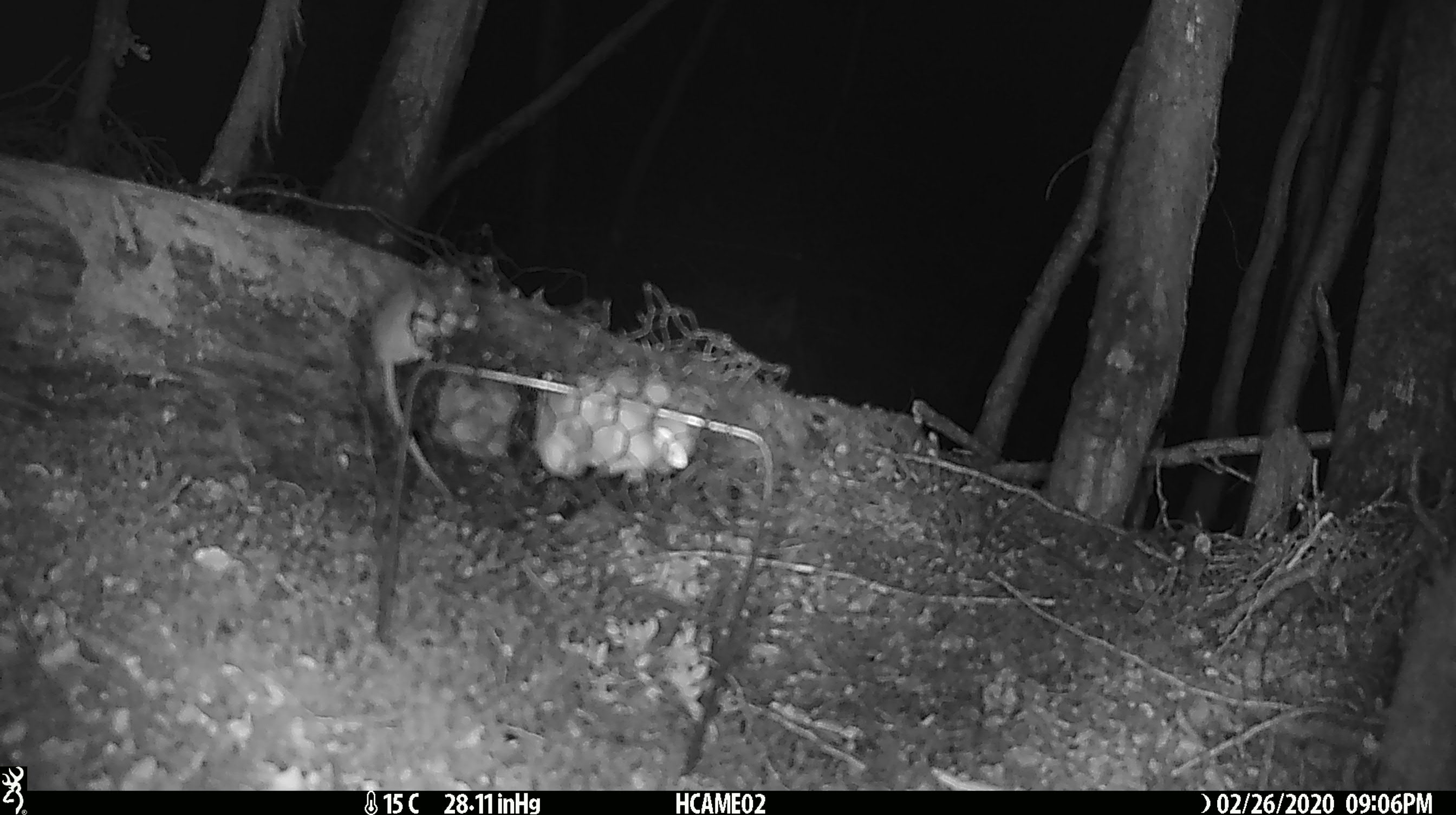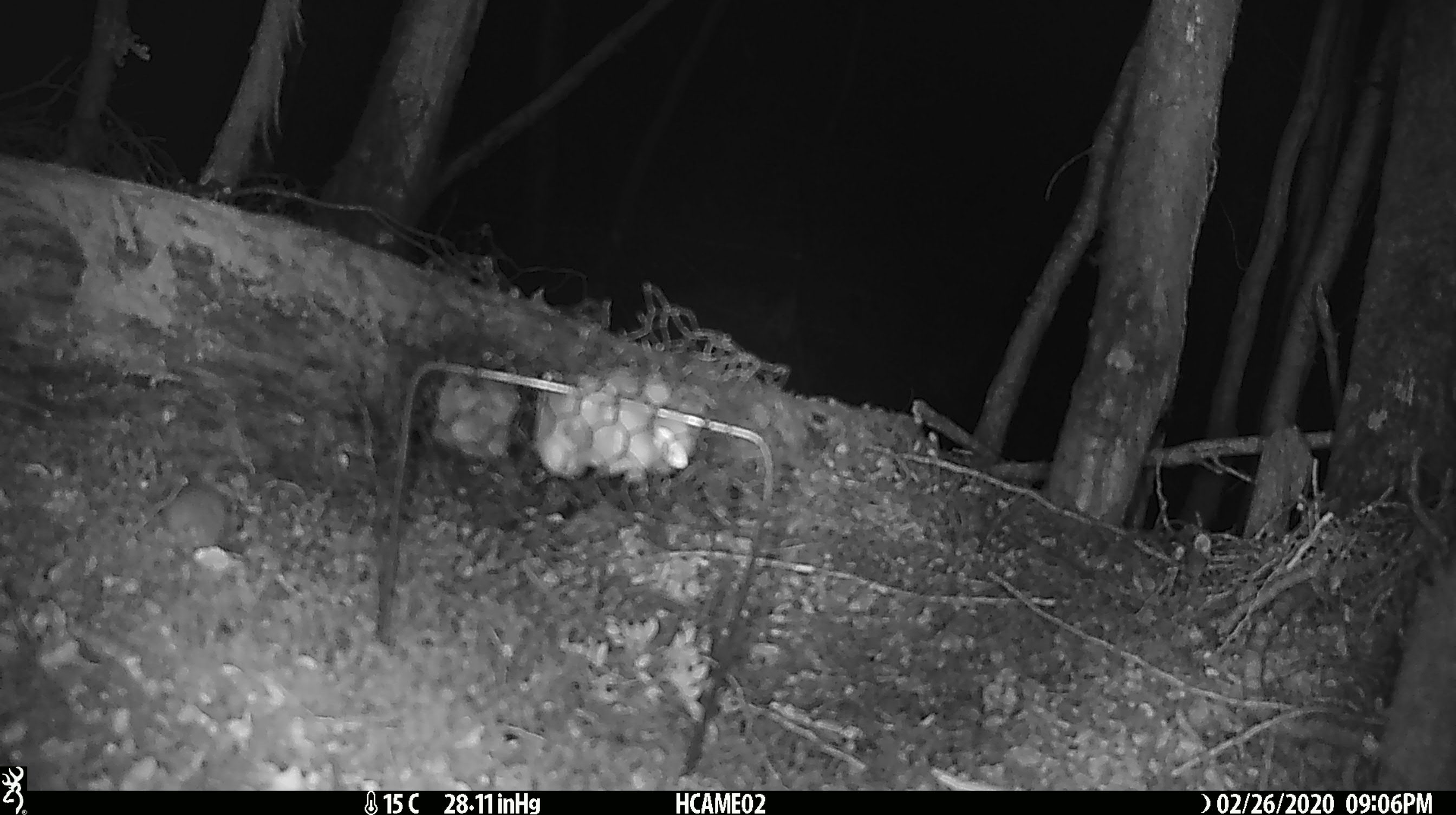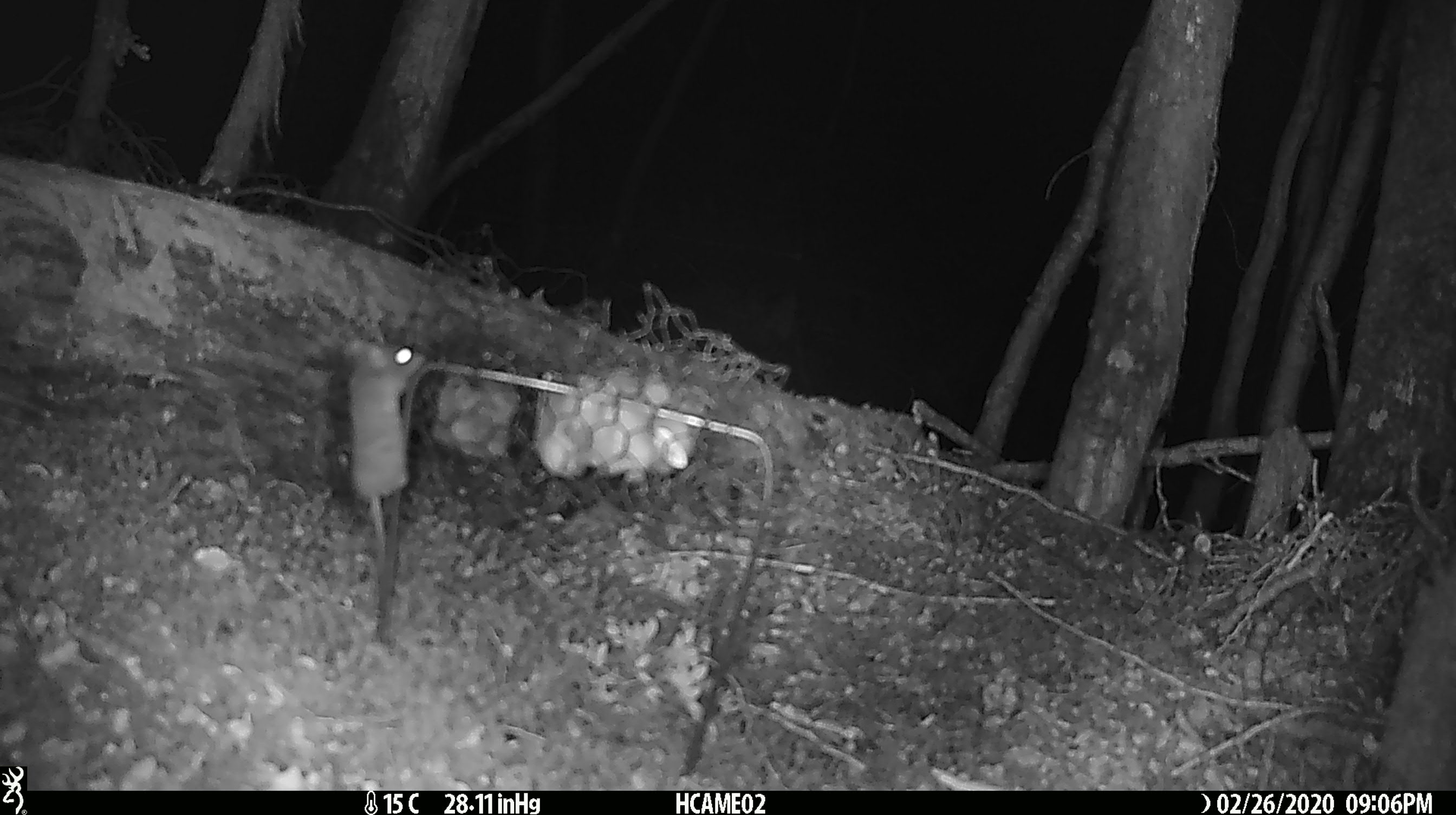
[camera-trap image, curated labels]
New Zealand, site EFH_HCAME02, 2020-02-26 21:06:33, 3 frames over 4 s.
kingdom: Animalia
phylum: Chordata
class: Mammalia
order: Rodentia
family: Muridae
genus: Mus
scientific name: Mus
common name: mouse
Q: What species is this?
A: Mouse (Mus).